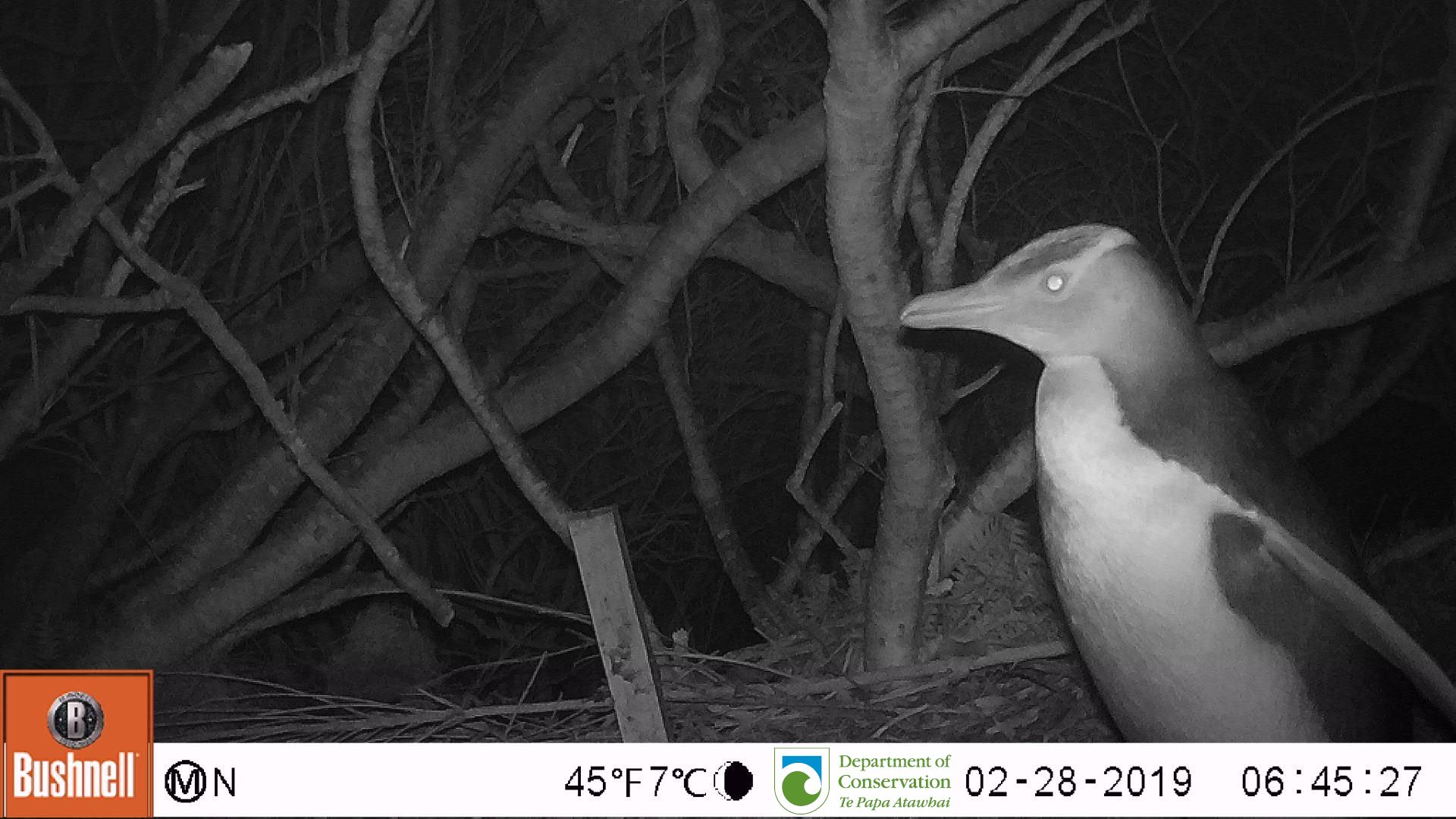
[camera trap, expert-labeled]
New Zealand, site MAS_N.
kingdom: Animalia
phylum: Chordata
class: Aves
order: Sphenisciformes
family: Spheniscidae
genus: Megadyptes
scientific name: Megadyptes antipodes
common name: yellow-eyed penguin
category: yellow eyed penguin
Yellow eyed penguin (yellow-eyed penguin) (Megadyptes antipodes).